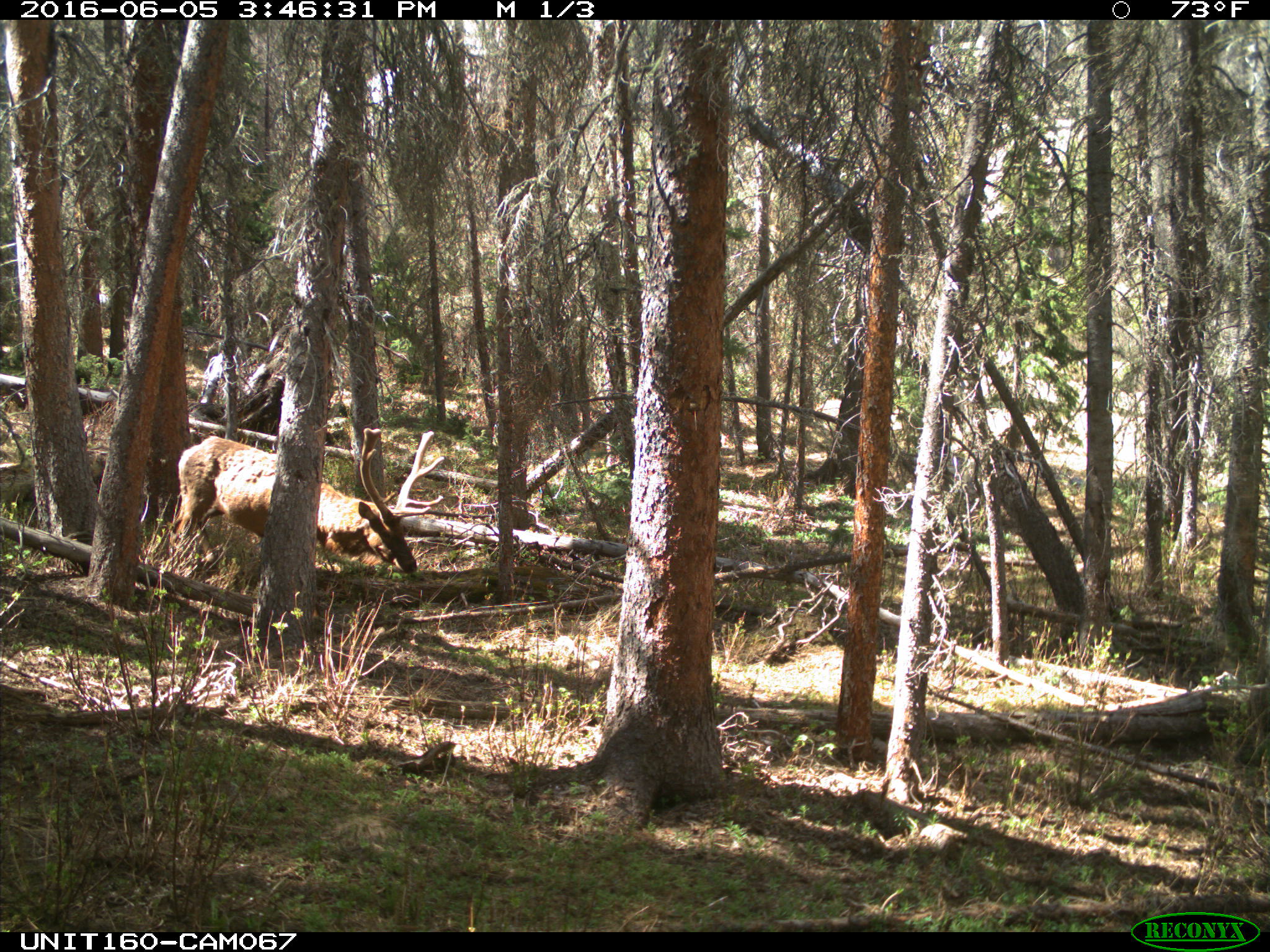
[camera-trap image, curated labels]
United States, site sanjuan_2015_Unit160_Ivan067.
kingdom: Animalia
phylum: Chordata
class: Mammalia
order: Artiodactyla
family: Cervidae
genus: Cervus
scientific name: Cervus elaphus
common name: red deer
Cervus elaphus (red deer).